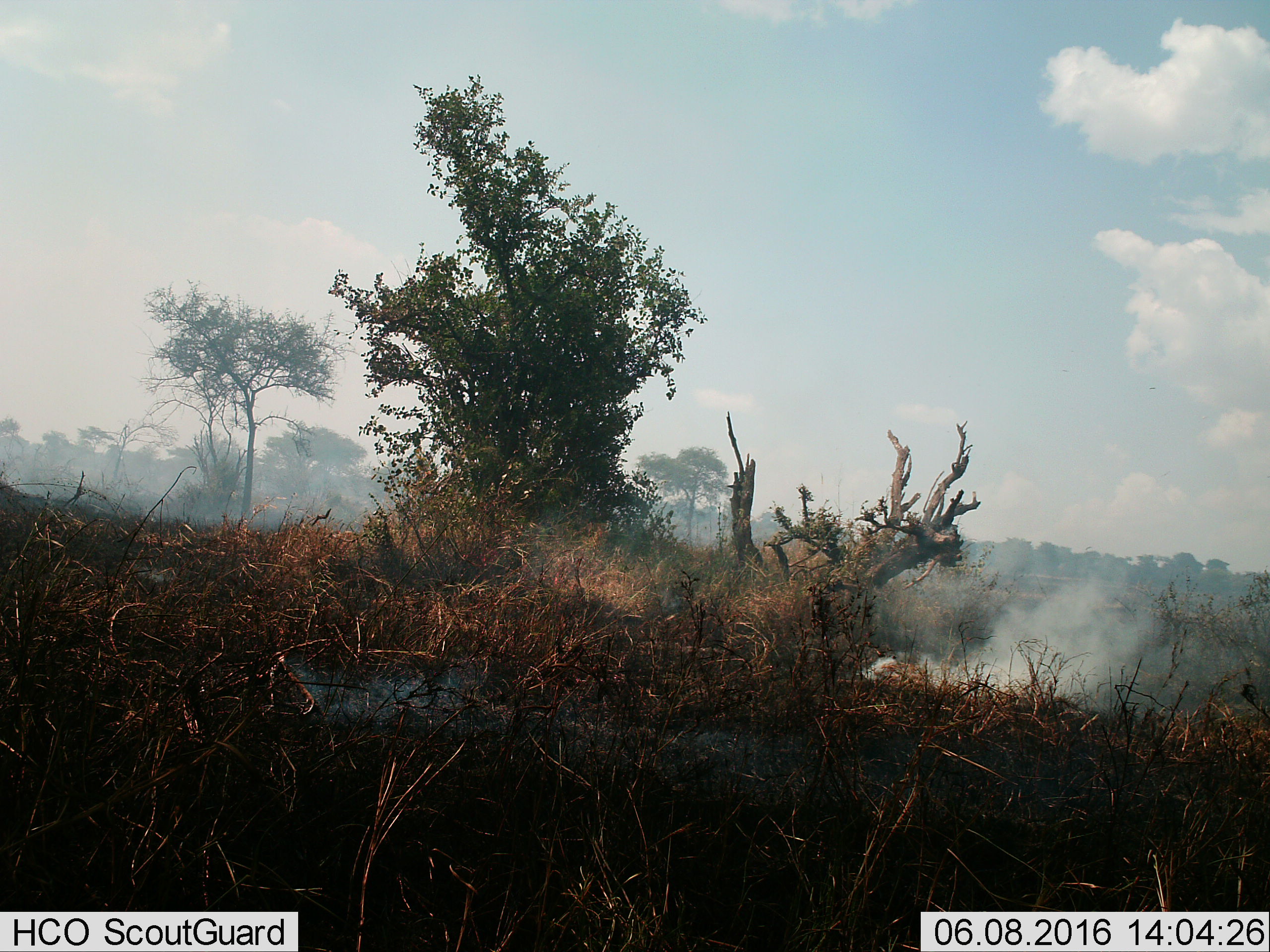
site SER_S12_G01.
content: unidentified animal